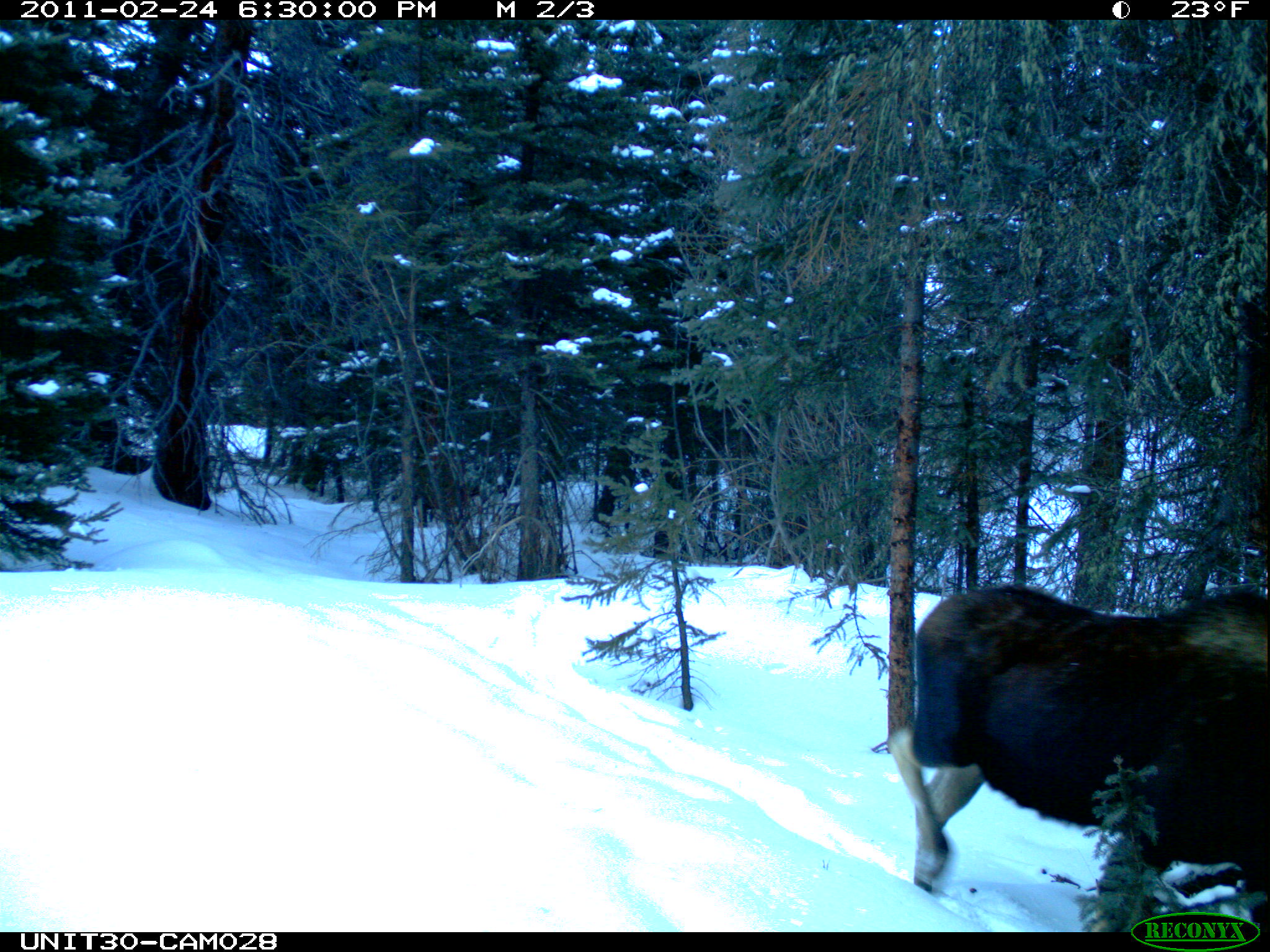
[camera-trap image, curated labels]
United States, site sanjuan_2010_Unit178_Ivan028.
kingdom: Animalia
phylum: Chordata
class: Mammalia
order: Artiodactyla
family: Cervidae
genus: Alces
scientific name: Alces alces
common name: moose